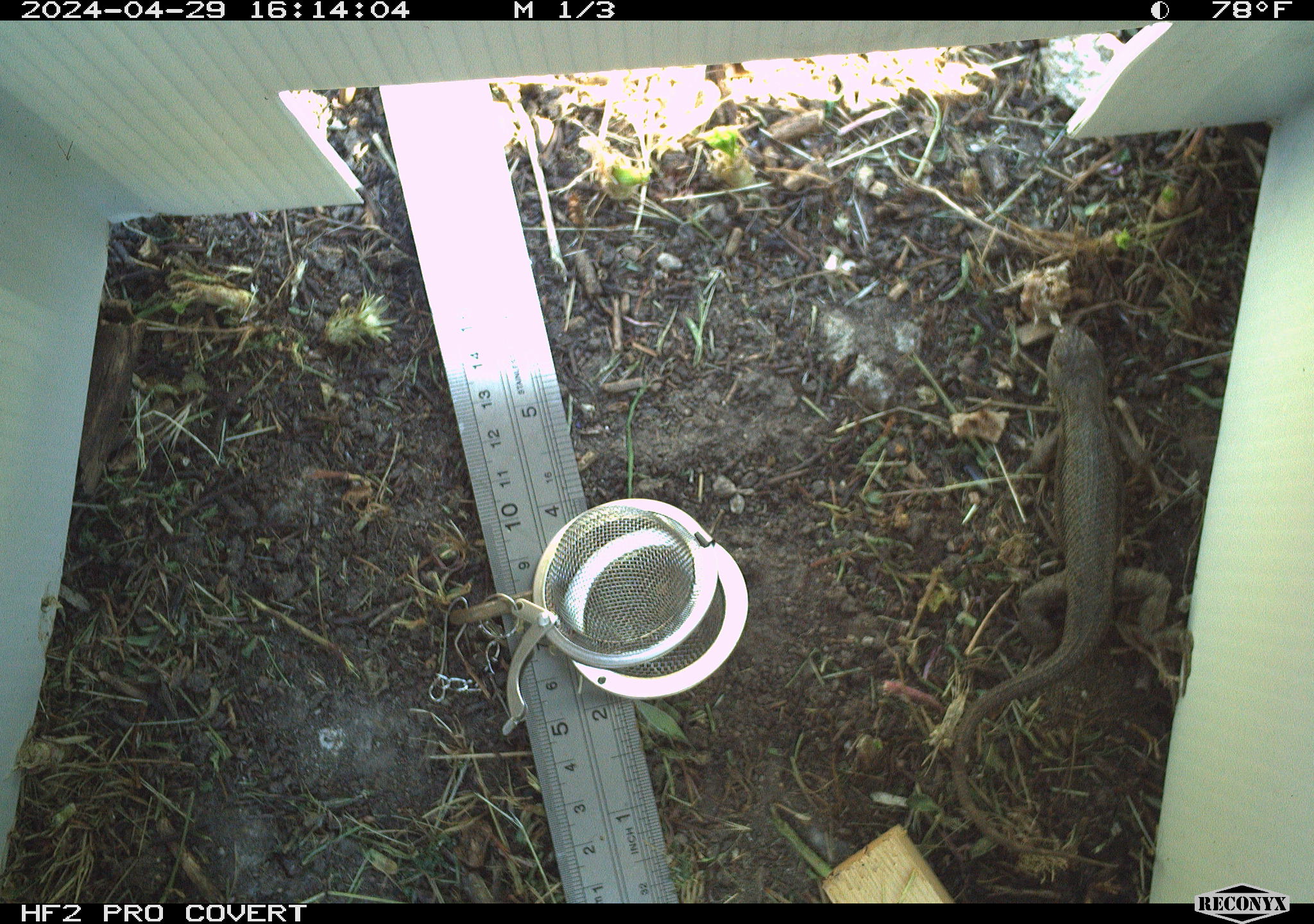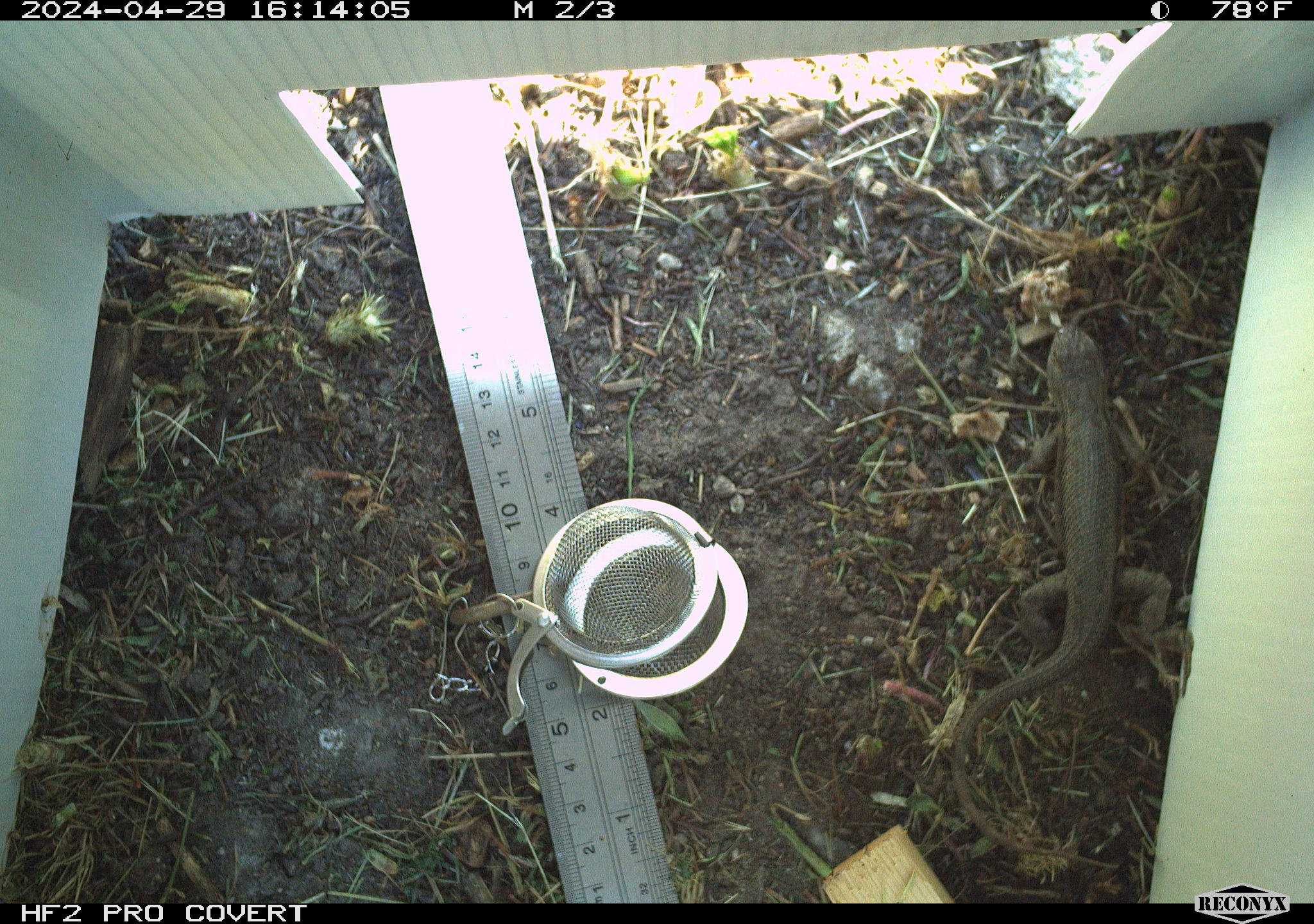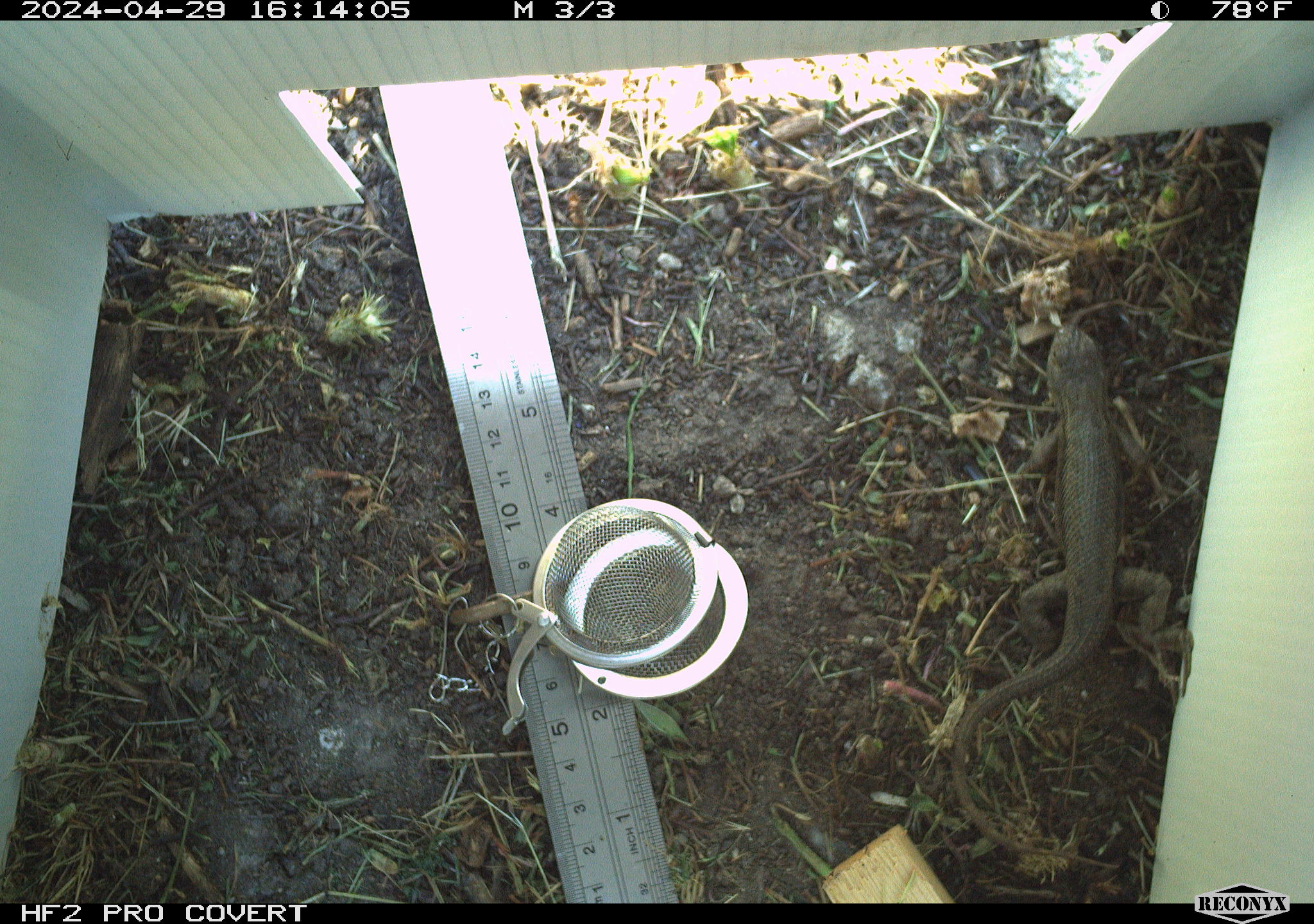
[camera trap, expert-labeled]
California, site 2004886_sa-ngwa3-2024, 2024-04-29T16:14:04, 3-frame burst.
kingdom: Animalia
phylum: Chordata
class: Reptilia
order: Squamata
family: Phrynosomatidae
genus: Sceloporus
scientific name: Sceloporus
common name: spiny lizards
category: sceloporus species